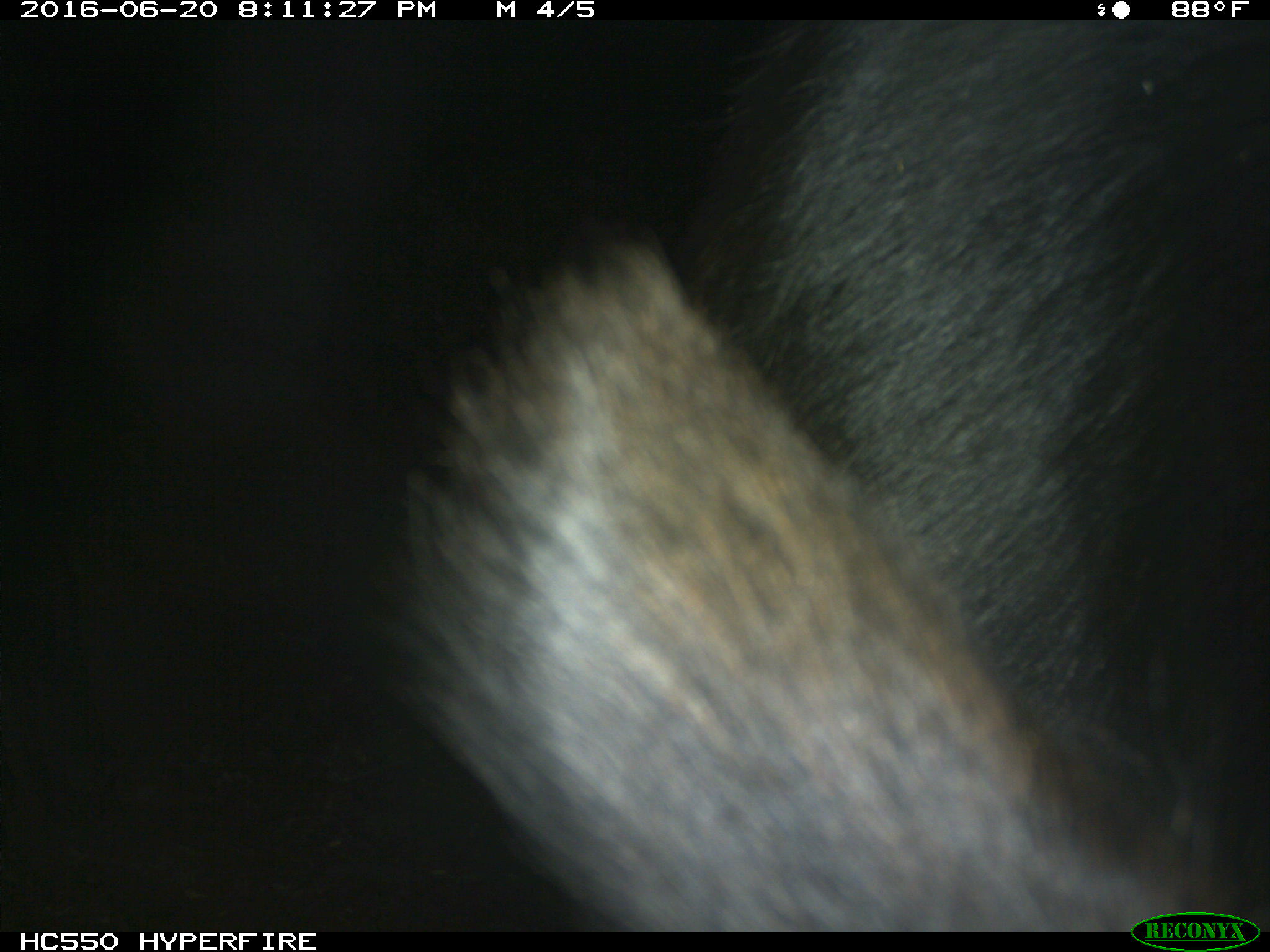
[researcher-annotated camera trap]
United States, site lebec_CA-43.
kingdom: Animalia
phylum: Chordata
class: Mammalia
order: Artiodactyla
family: Bovidae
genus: Bos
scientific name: Bos taurus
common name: domestic cow